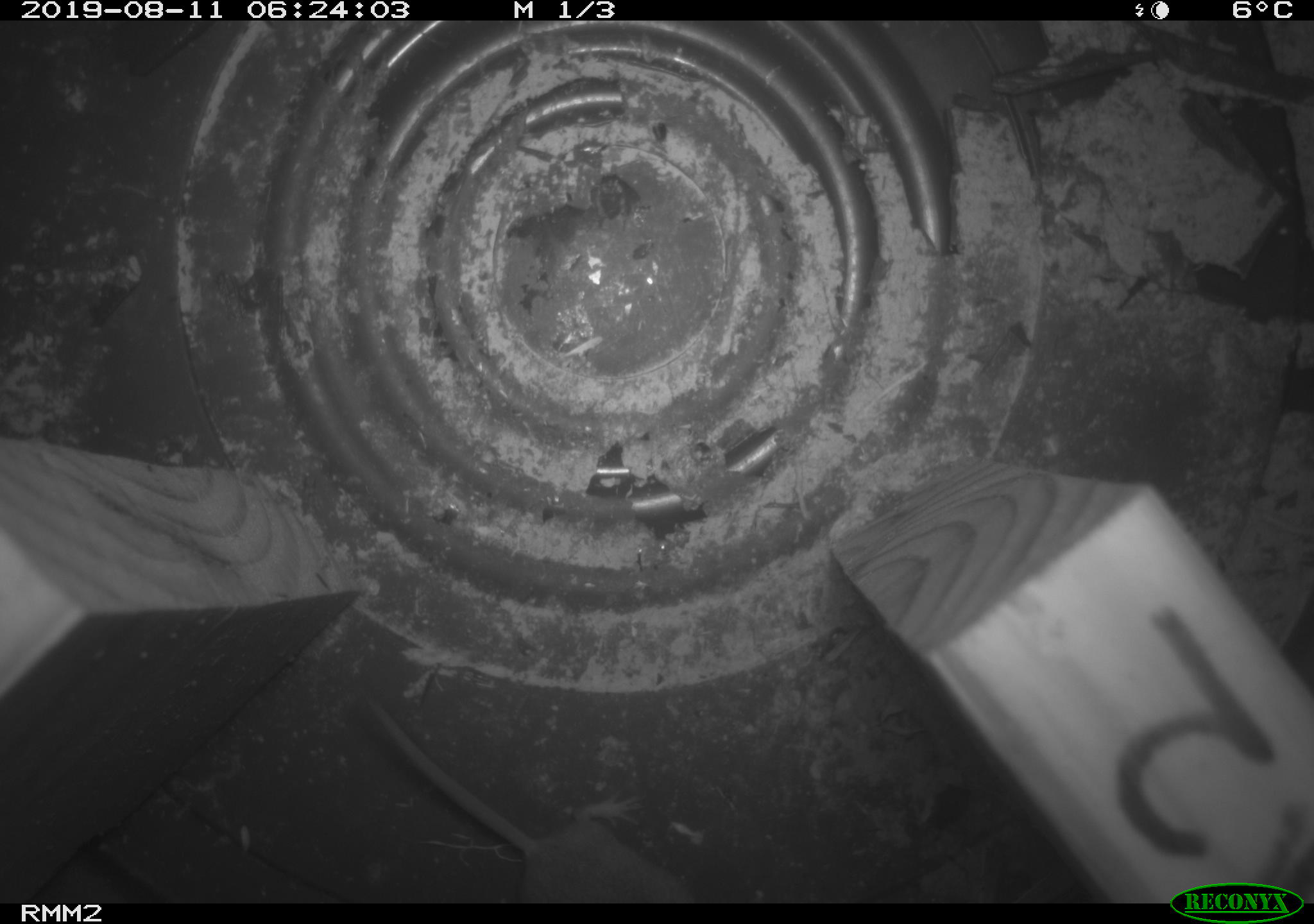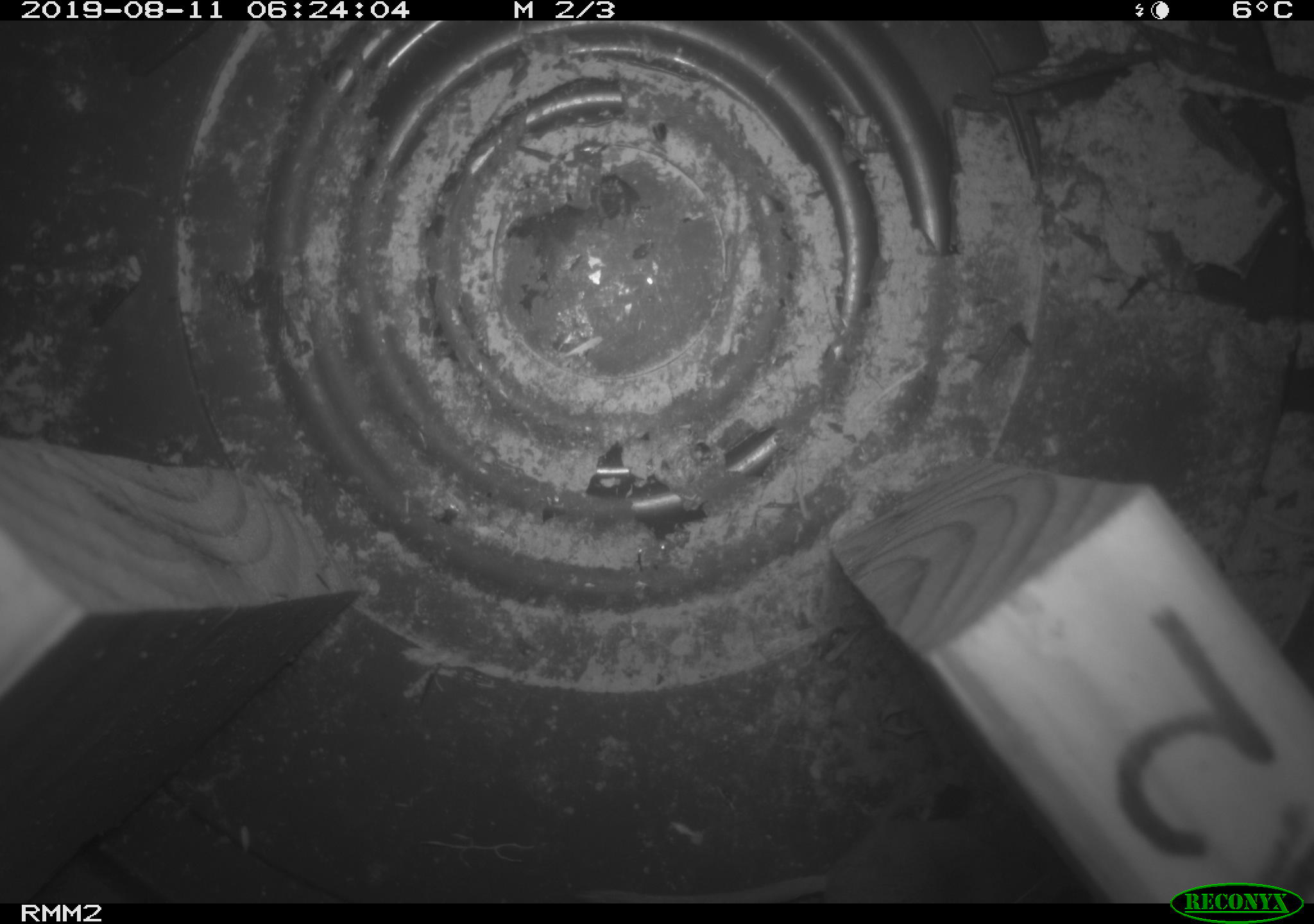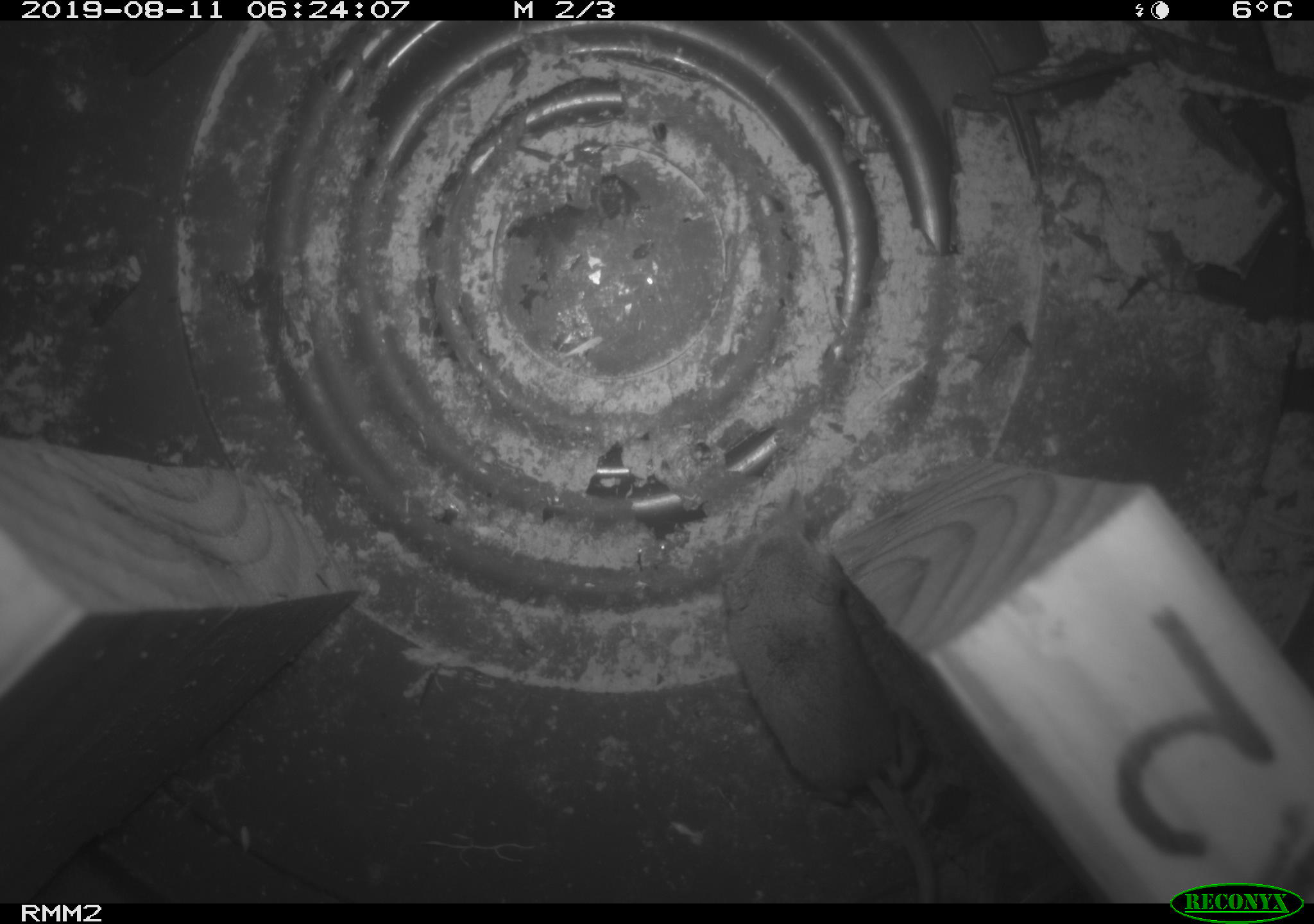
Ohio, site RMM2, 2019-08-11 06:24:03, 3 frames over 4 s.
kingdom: Animalia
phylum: Chordata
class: Mammalia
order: Eulipotyphla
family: Soricidae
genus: Sorex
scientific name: Sorex cinereus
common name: masked shrew